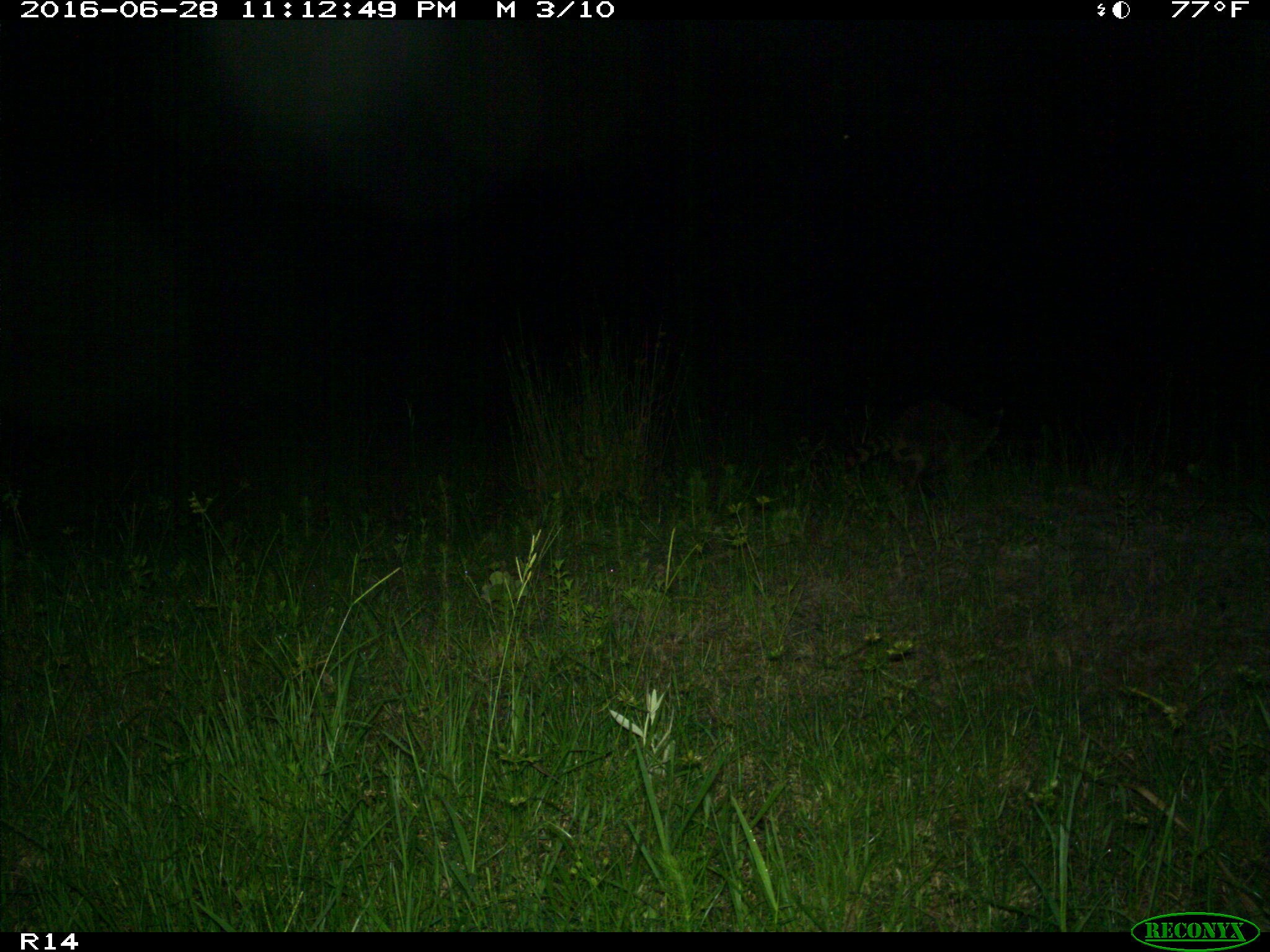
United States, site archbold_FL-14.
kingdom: Animalia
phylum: Chordata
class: Mammalia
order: Carnivora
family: Procyonidae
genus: Procyon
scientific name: Procyon lotor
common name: common raccoon